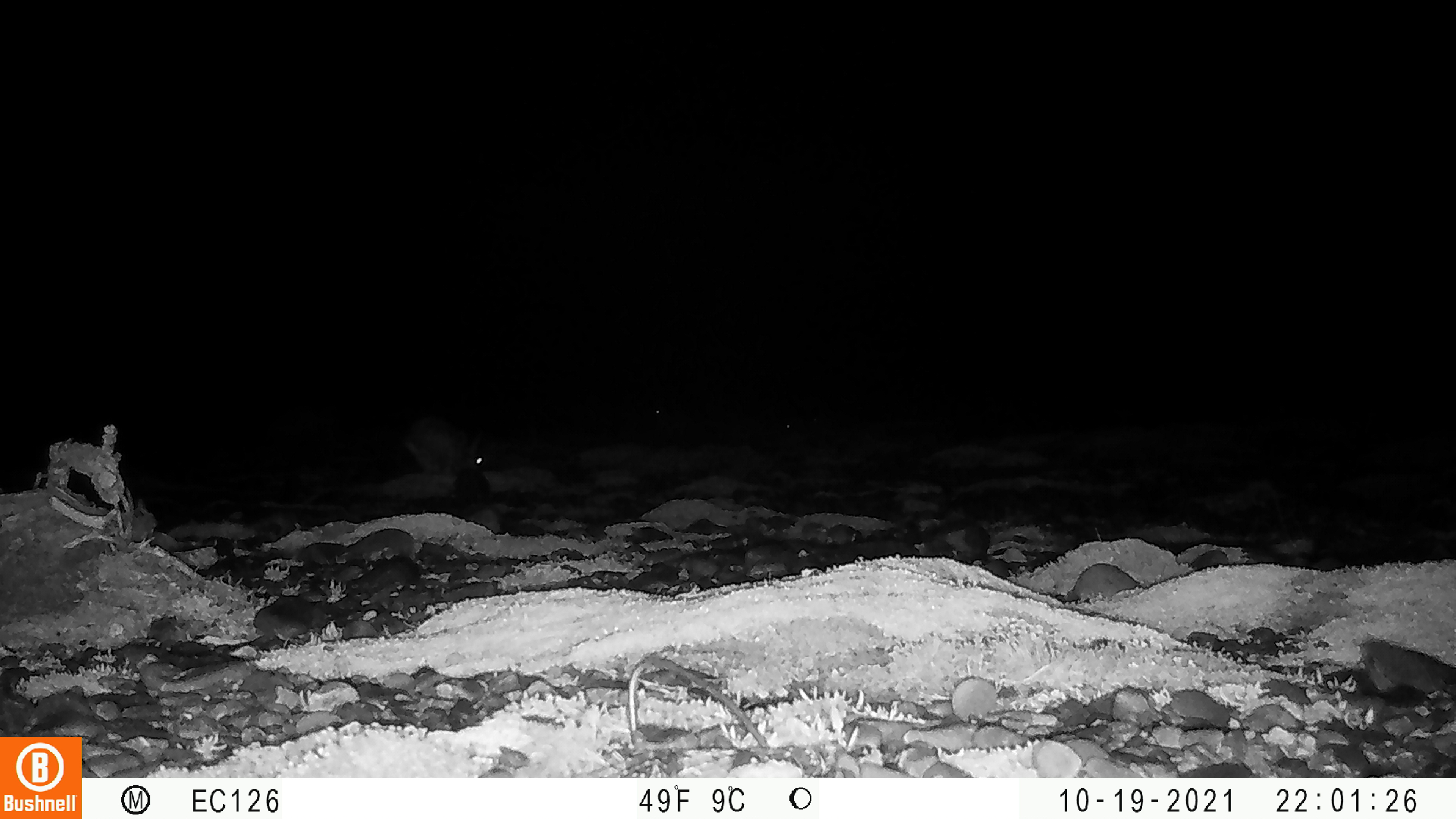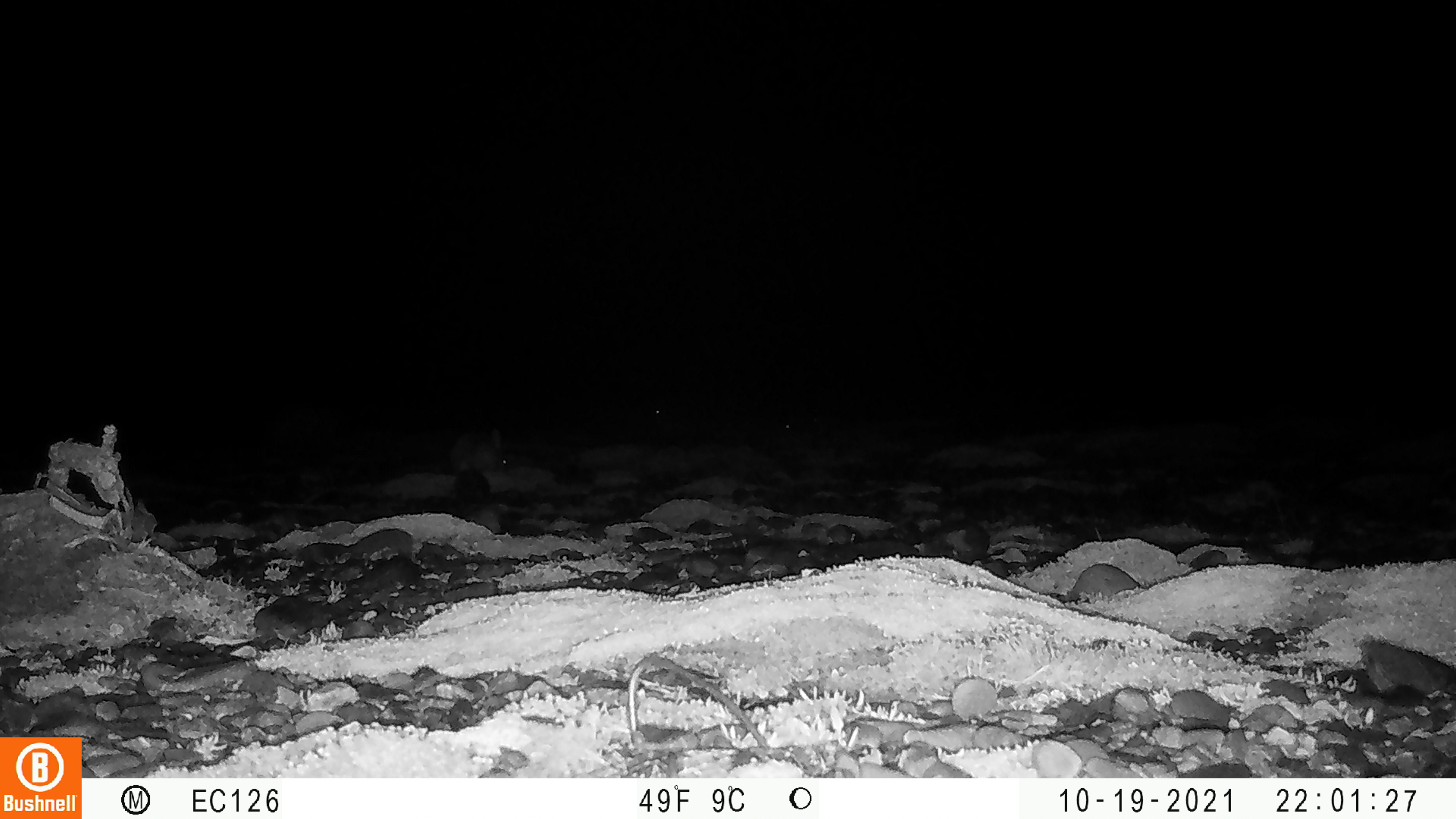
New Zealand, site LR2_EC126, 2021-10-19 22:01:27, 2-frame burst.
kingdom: Animalia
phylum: Chordata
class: Mammalia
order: Lagomorpha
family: Leporidae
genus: Oryctolagus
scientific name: Oryctolagus cuniculus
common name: european rabbit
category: rabbit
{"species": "rabbit (european rabbit) (Oryctolagus cuniculus)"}